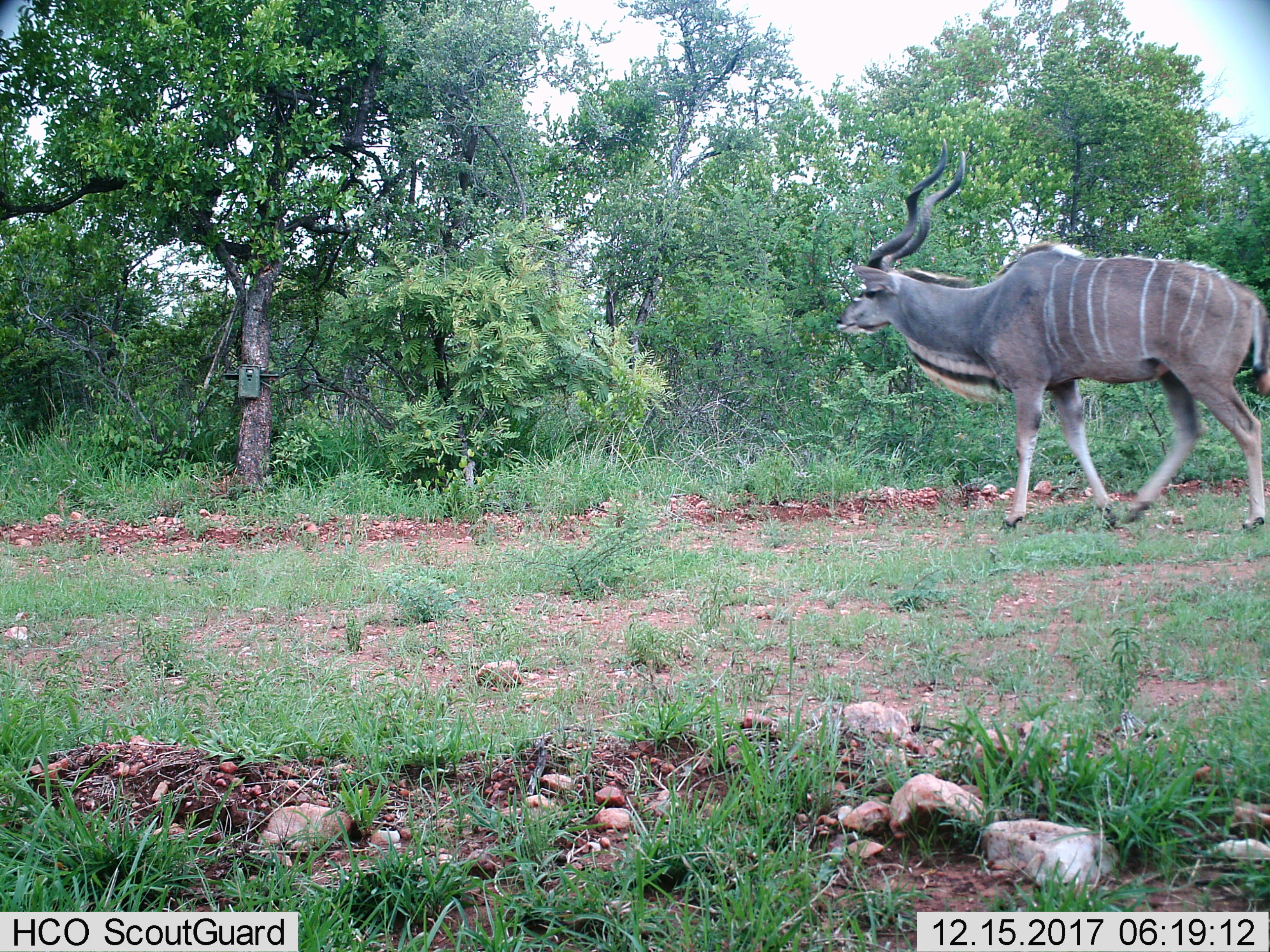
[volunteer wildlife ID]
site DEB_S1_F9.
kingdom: Animalia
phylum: Chordata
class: Mammalia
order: Artiodactyla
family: Bovidae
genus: Tragelaphus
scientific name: Tragelaphus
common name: kudu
Kudu (Tragelaphus), count 1. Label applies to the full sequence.